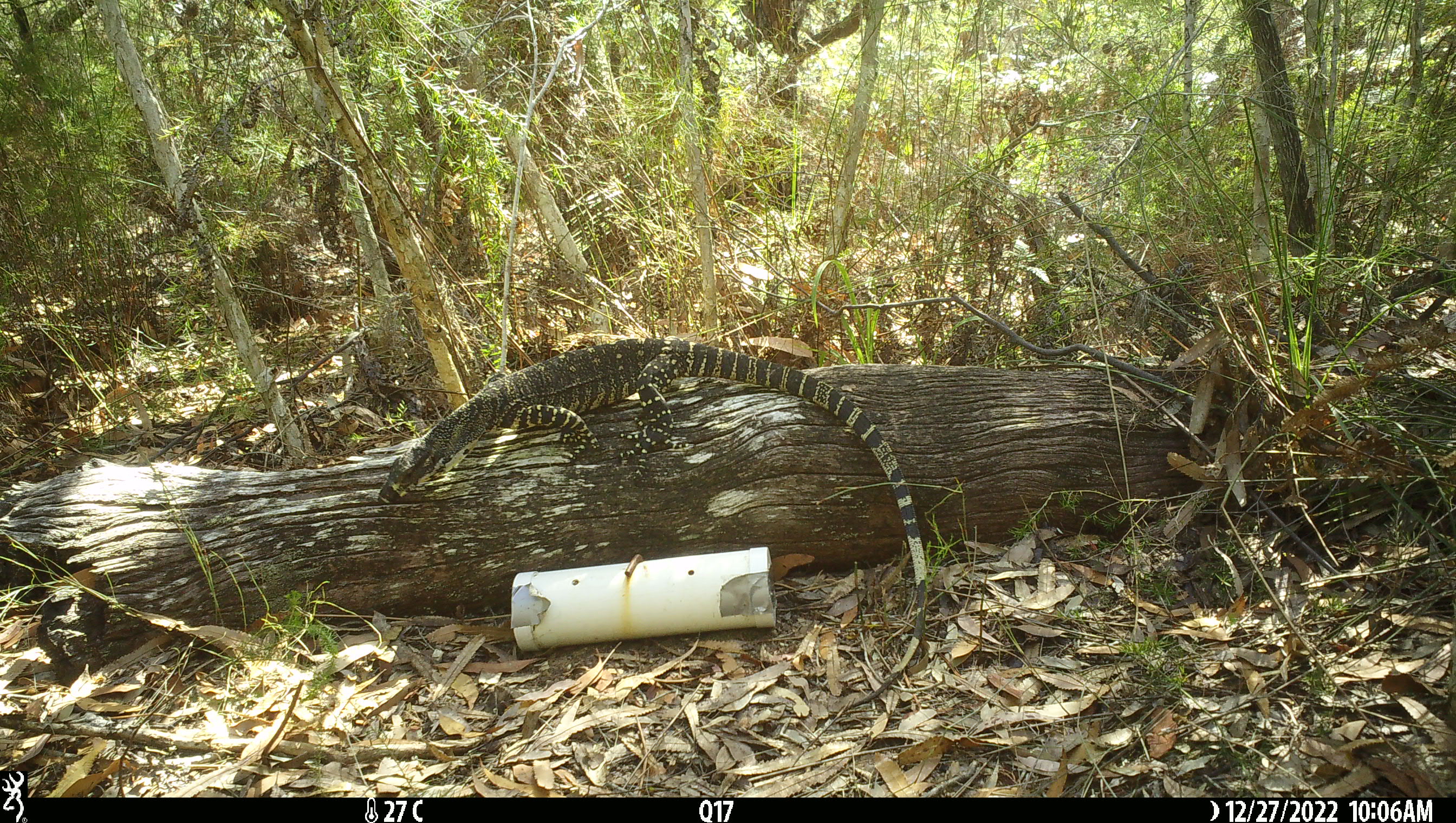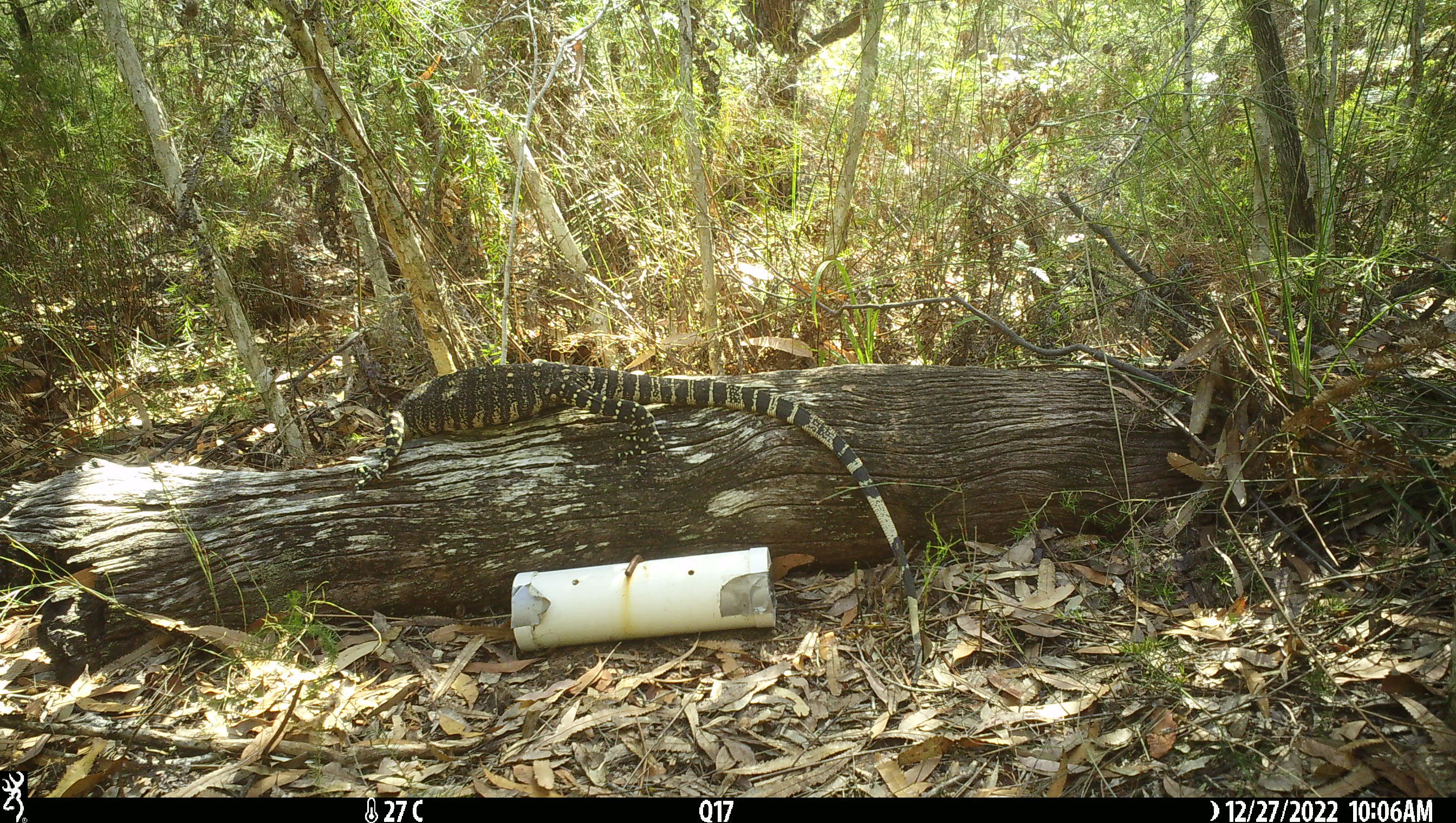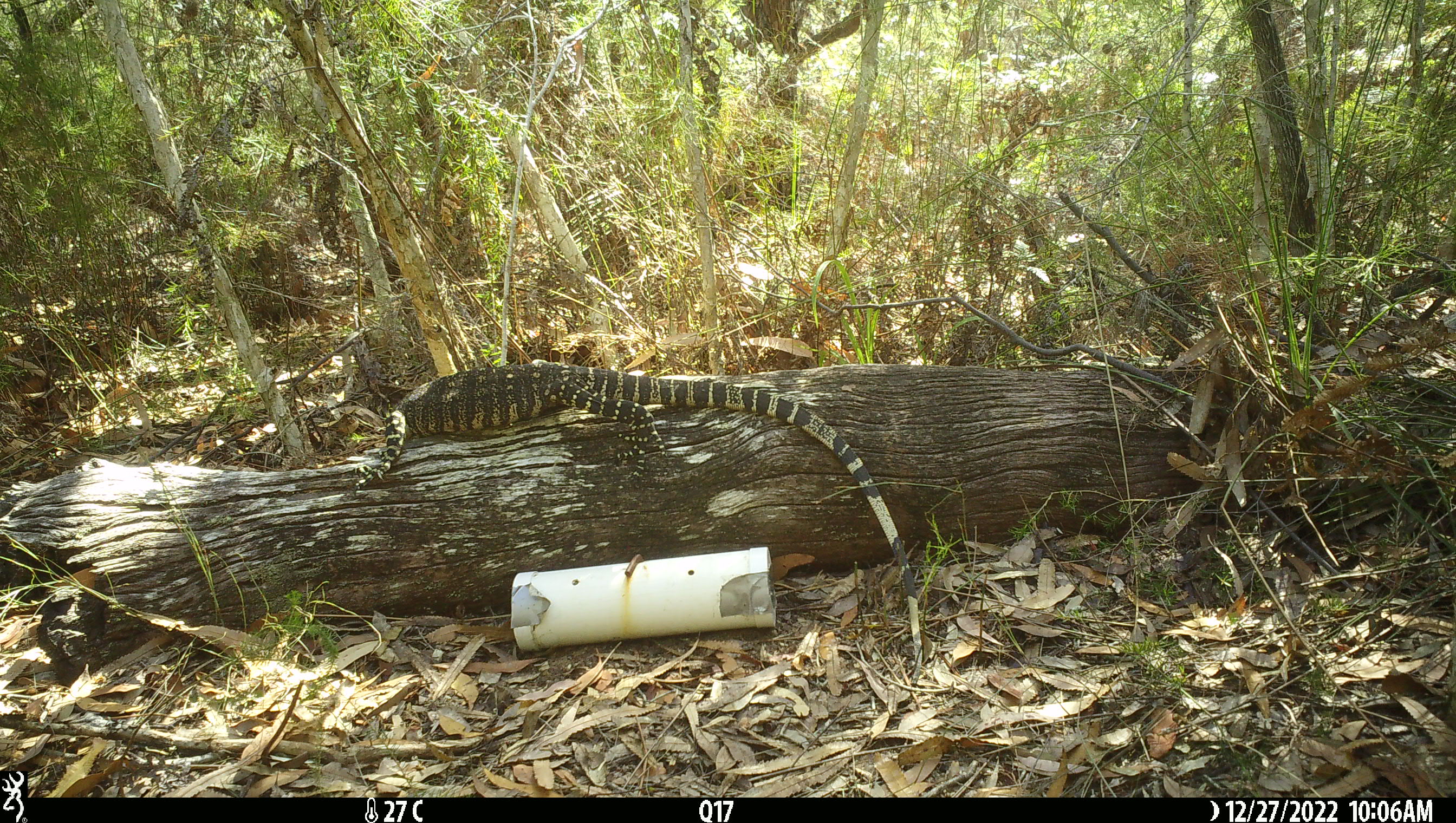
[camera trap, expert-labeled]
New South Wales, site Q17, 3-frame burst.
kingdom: Animalia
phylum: Chordata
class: Reptilia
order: Squamata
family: Varanidae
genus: Varanus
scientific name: Varanus varius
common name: lace monitor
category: goanna